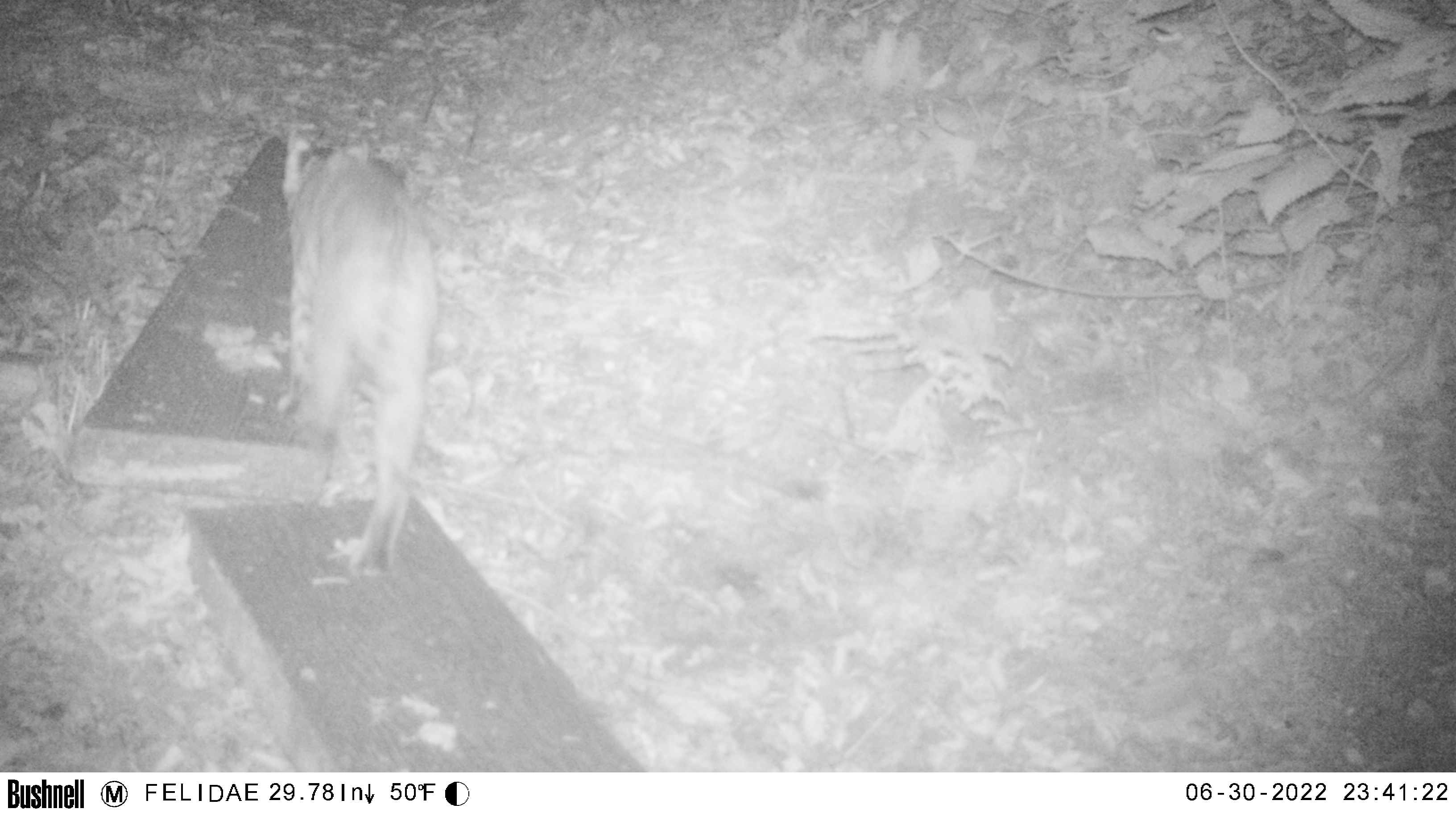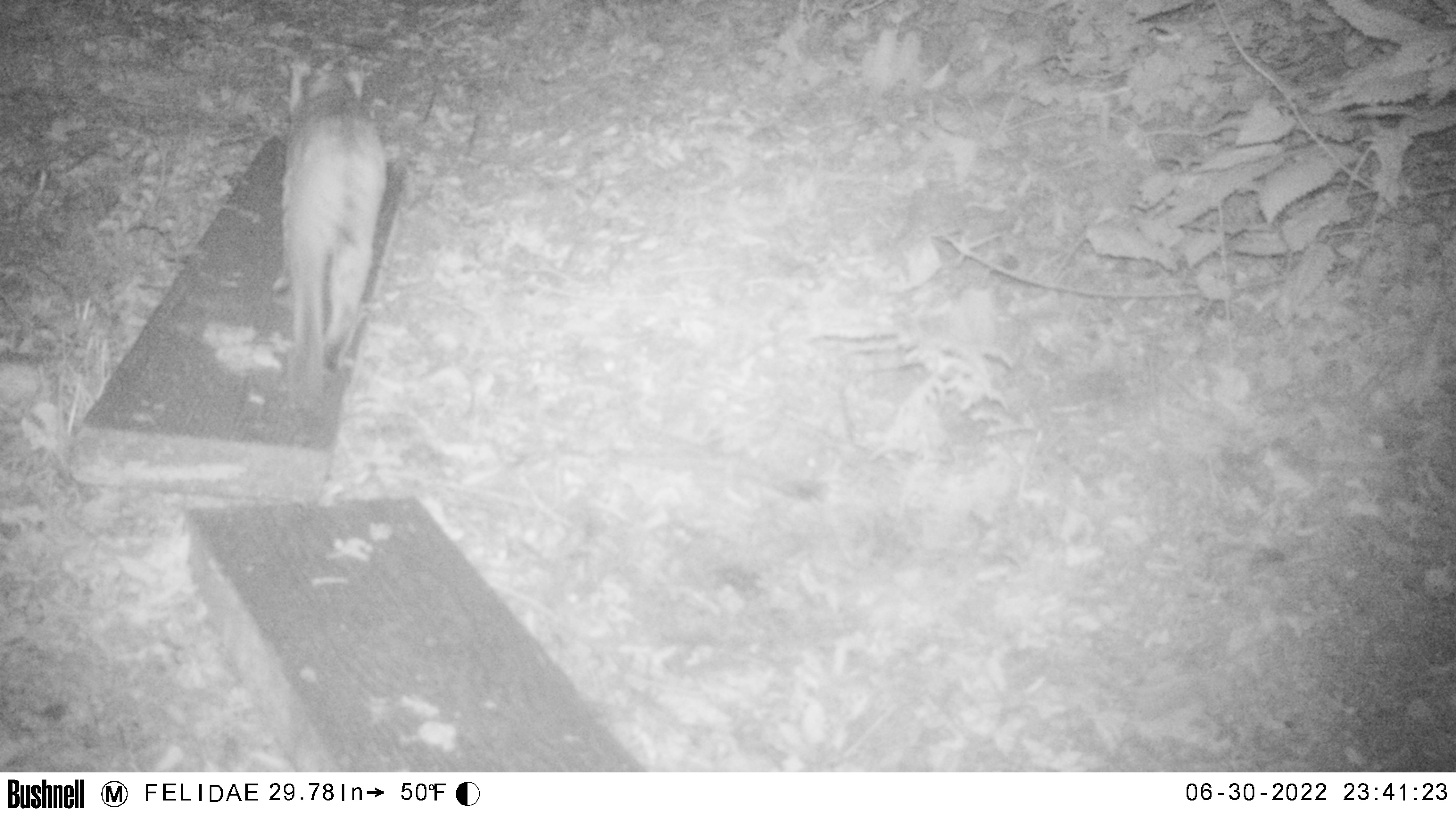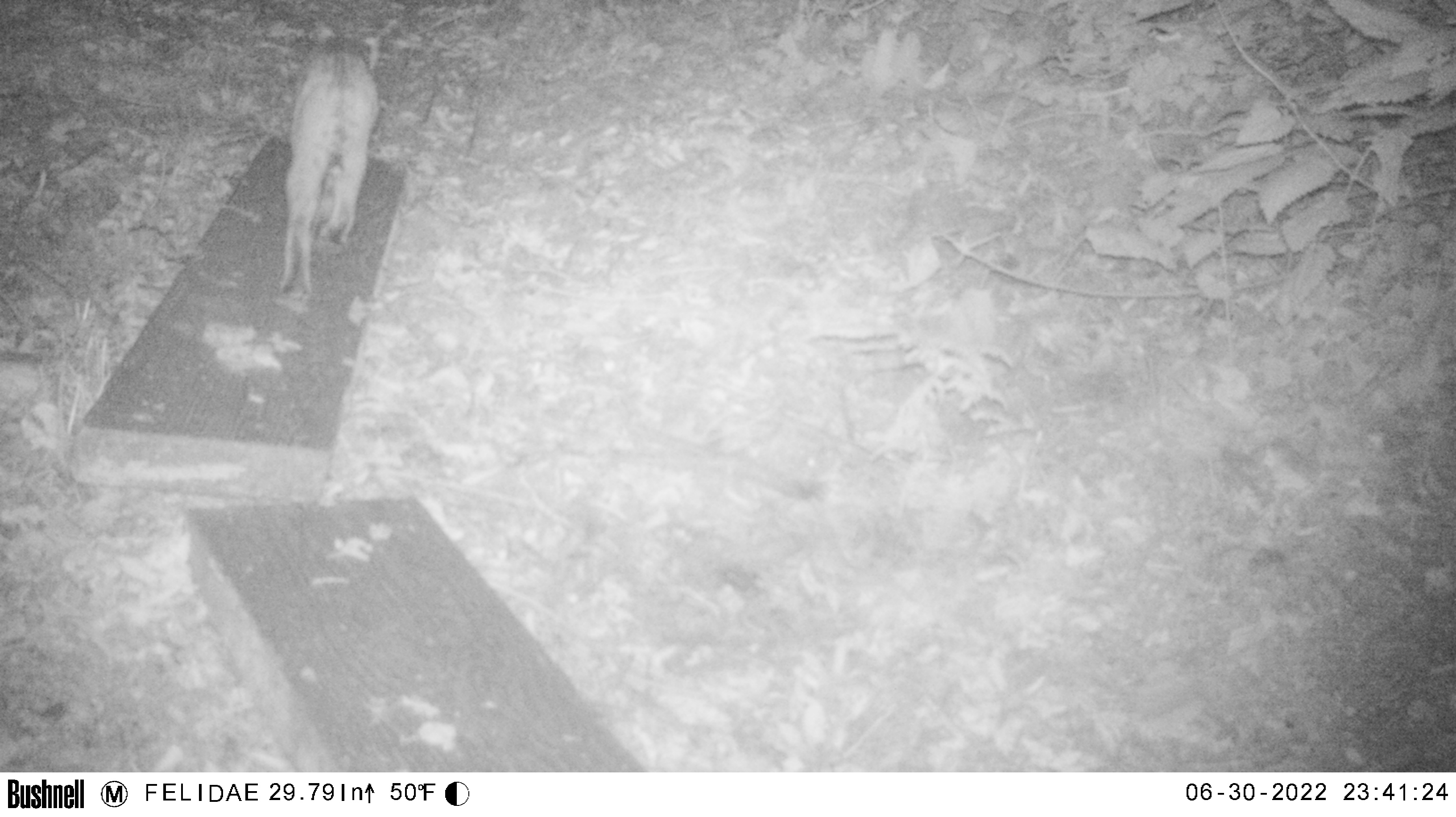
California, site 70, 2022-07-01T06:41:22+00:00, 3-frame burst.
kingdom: Animalia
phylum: Chordata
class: Mammalia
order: Carnivora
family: Felidae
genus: Lynx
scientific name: Lynx rufus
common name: bobcat